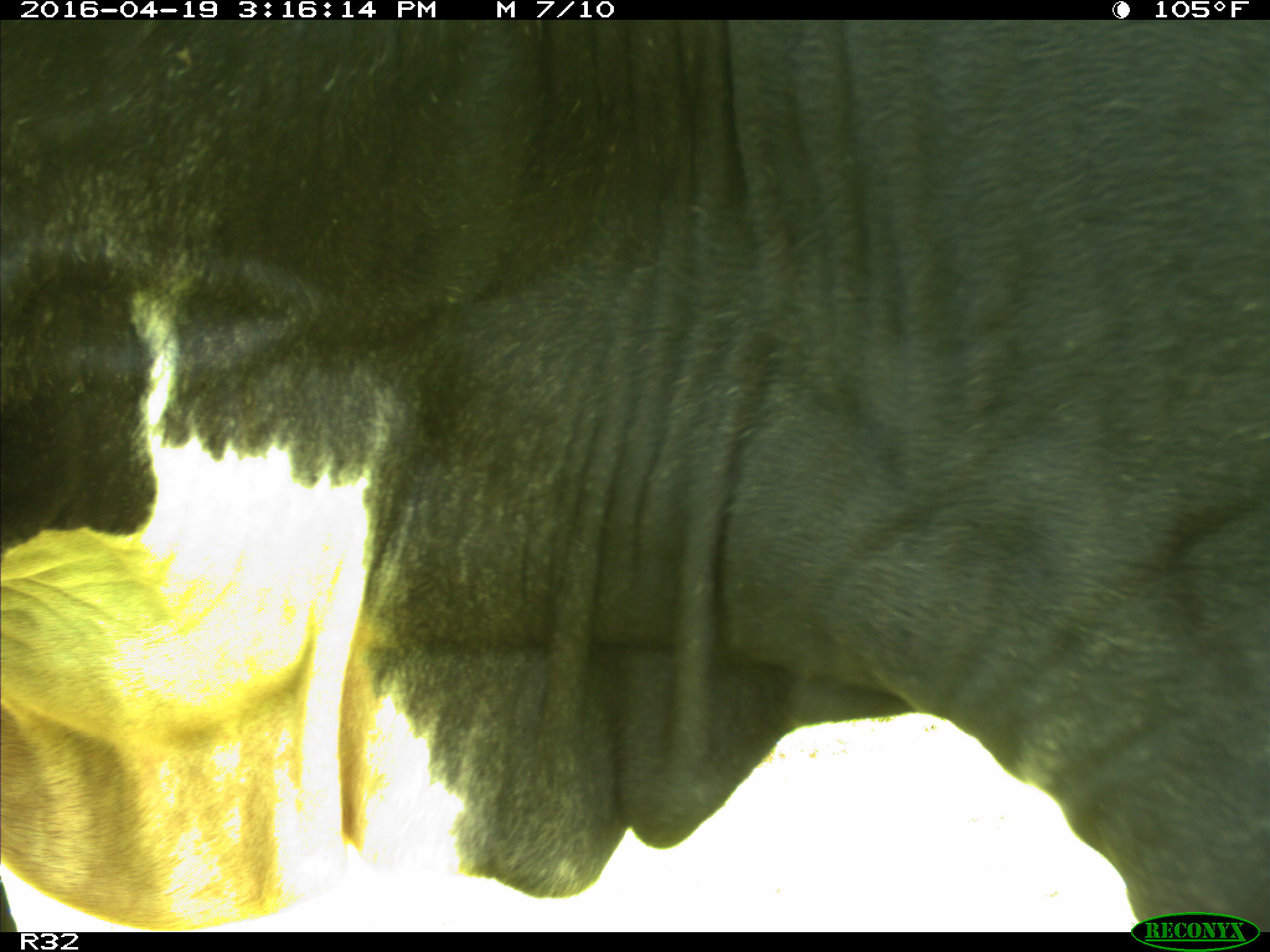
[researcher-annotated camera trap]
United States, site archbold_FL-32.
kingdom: Animalia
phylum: Chordata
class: Mammalia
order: Artiodactyla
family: Bovidae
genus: Bos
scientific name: Bos taurus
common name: domestic cow